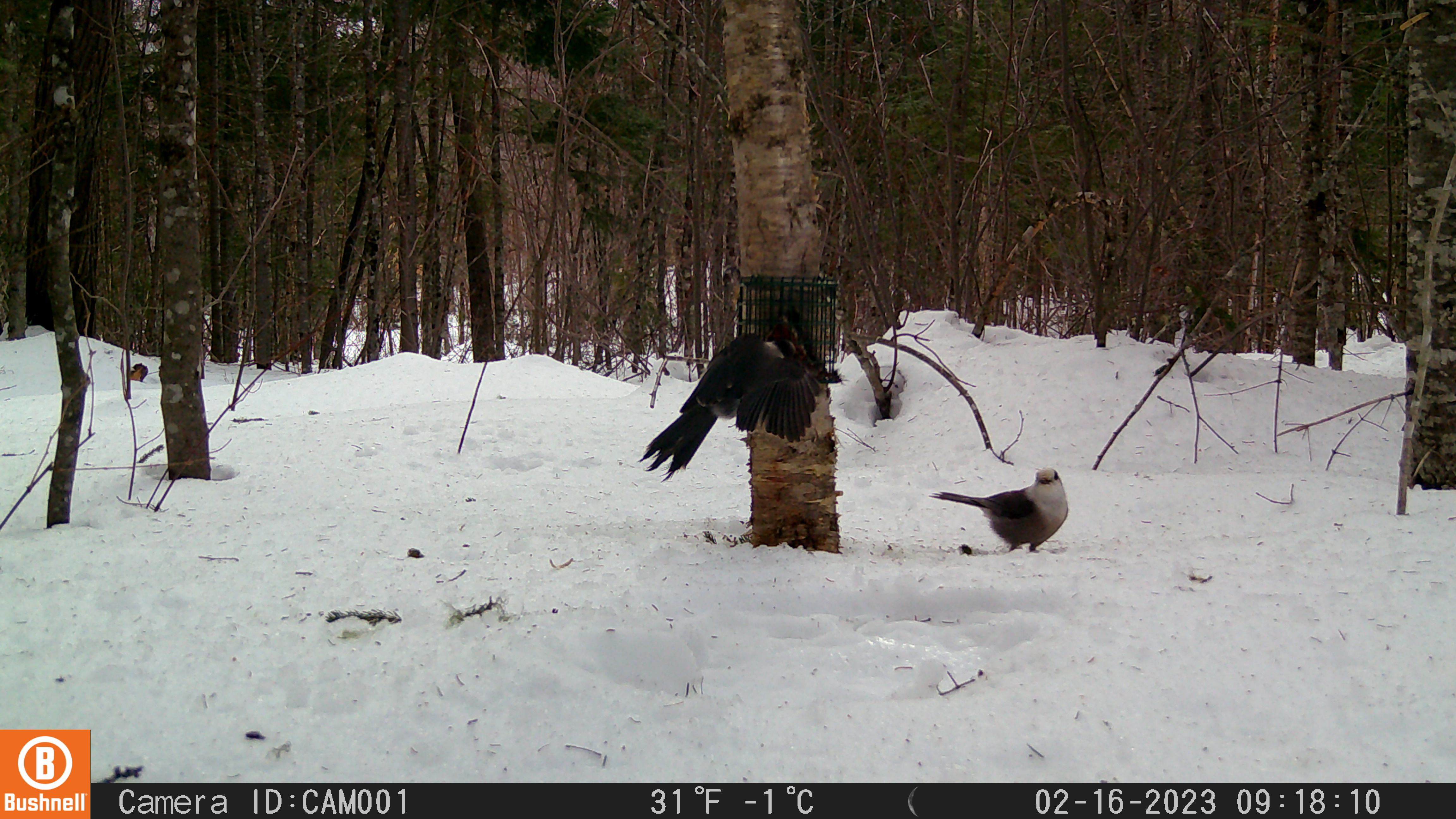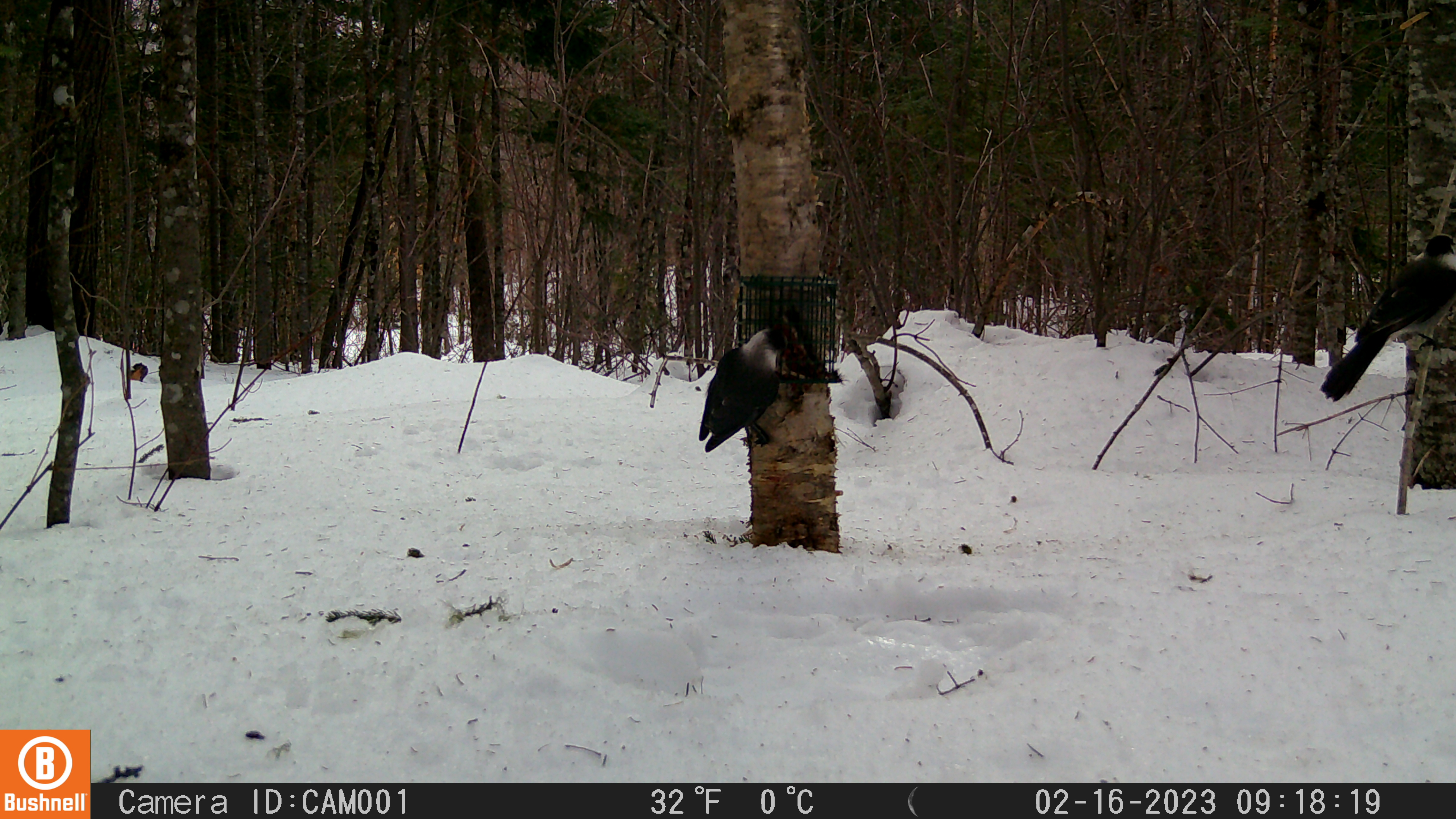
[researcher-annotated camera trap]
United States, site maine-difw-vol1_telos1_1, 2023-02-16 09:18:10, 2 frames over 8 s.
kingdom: Animalia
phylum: Chordata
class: Aves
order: Passeriformes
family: Corvidae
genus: Perisoreus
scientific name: Perisoreus canadensis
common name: canada jay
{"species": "canada jay (Perisoreus canadensis)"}